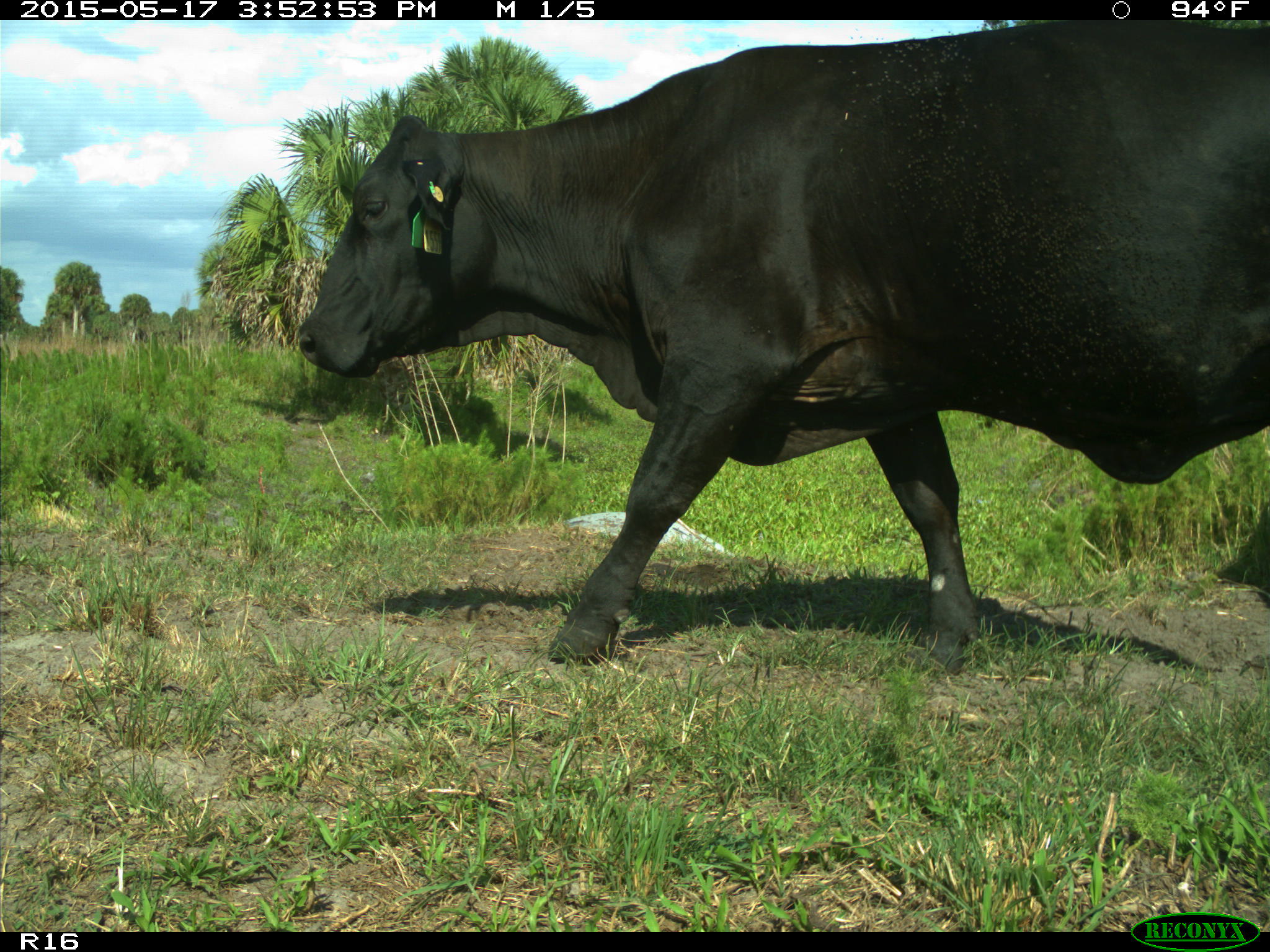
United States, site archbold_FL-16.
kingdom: Animalia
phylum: Chordata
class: Mammalia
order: Artiodactyla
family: Bovidae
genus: Bos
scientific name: Bos taurus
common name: domestic cow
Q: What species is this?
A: Bos taurus (domestic cow).